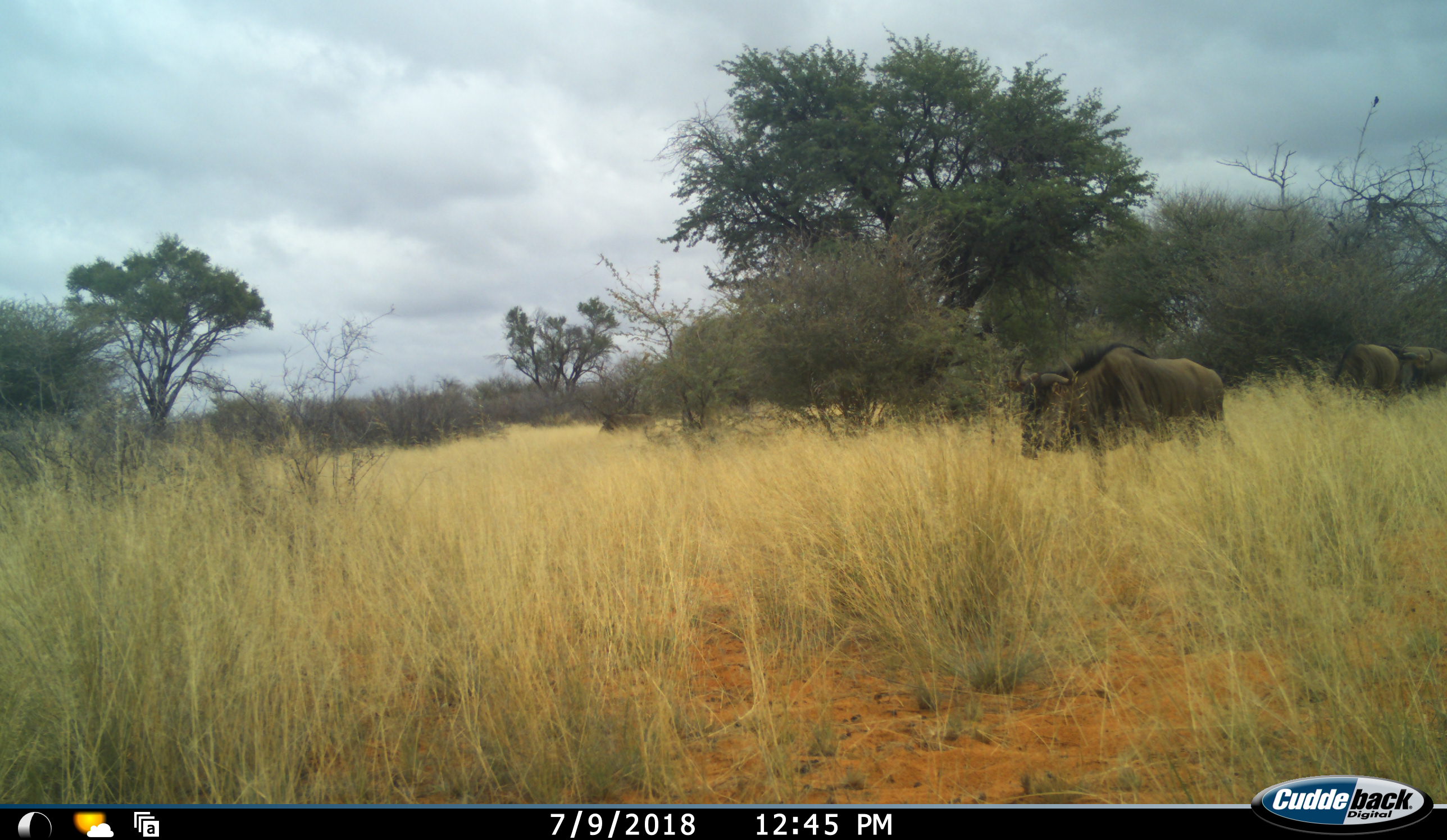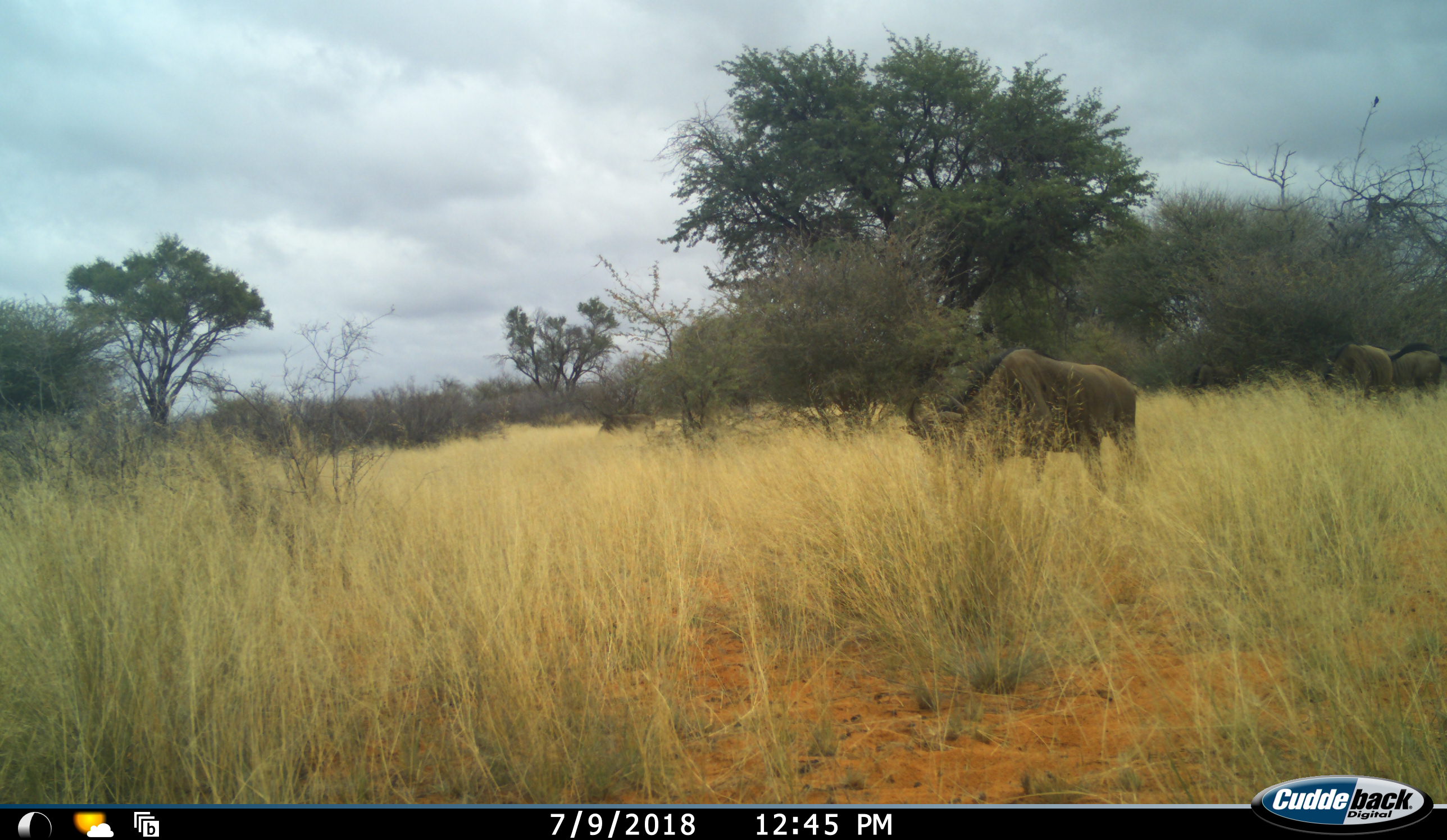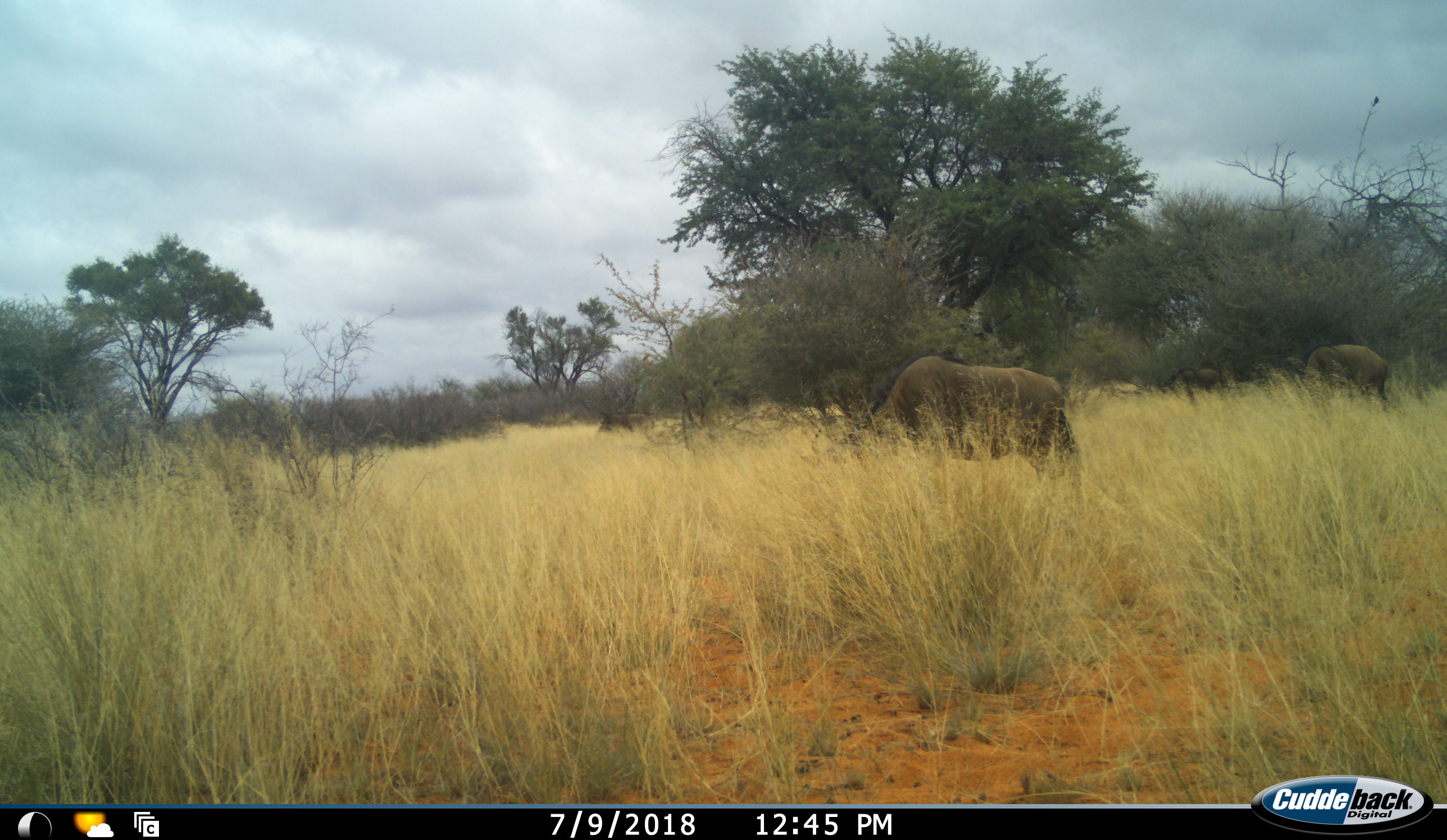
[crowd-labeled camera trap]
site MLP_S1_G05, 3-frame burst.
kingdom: Animalia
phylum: Chordata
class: Mammalia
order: Artiodactyla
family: Bovidae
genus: Connochaetes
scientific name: Connochaetes taurinus taurinus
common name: blue wildebeest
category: wildebeestblue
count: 4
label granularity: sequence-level